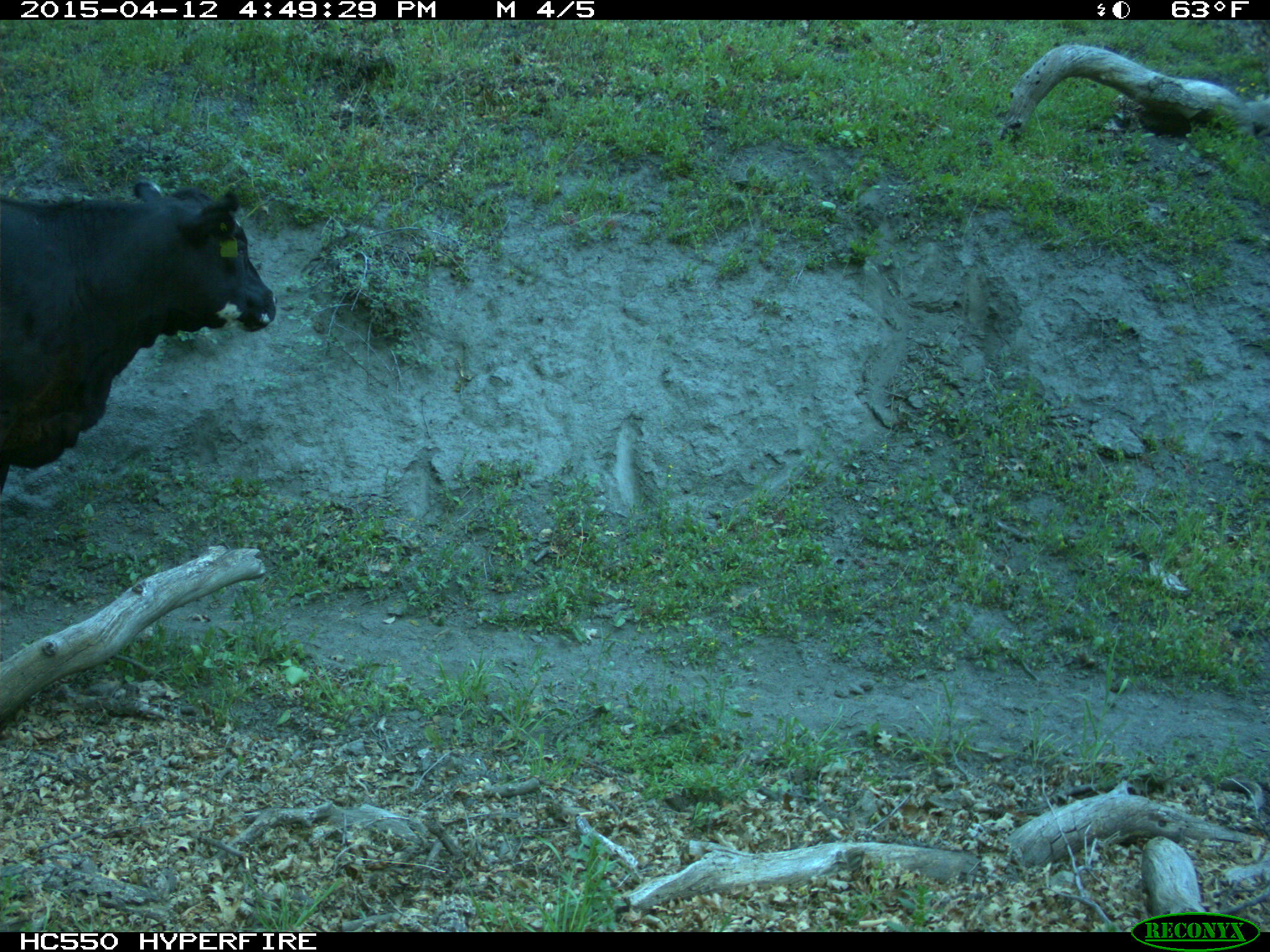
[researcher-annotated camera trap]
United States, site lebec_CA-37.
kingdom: Animalia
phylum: Chordata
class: Mammalia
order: Artiodactyla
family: Bovidae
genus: Bos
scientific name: Bos taurus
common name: domestic cow